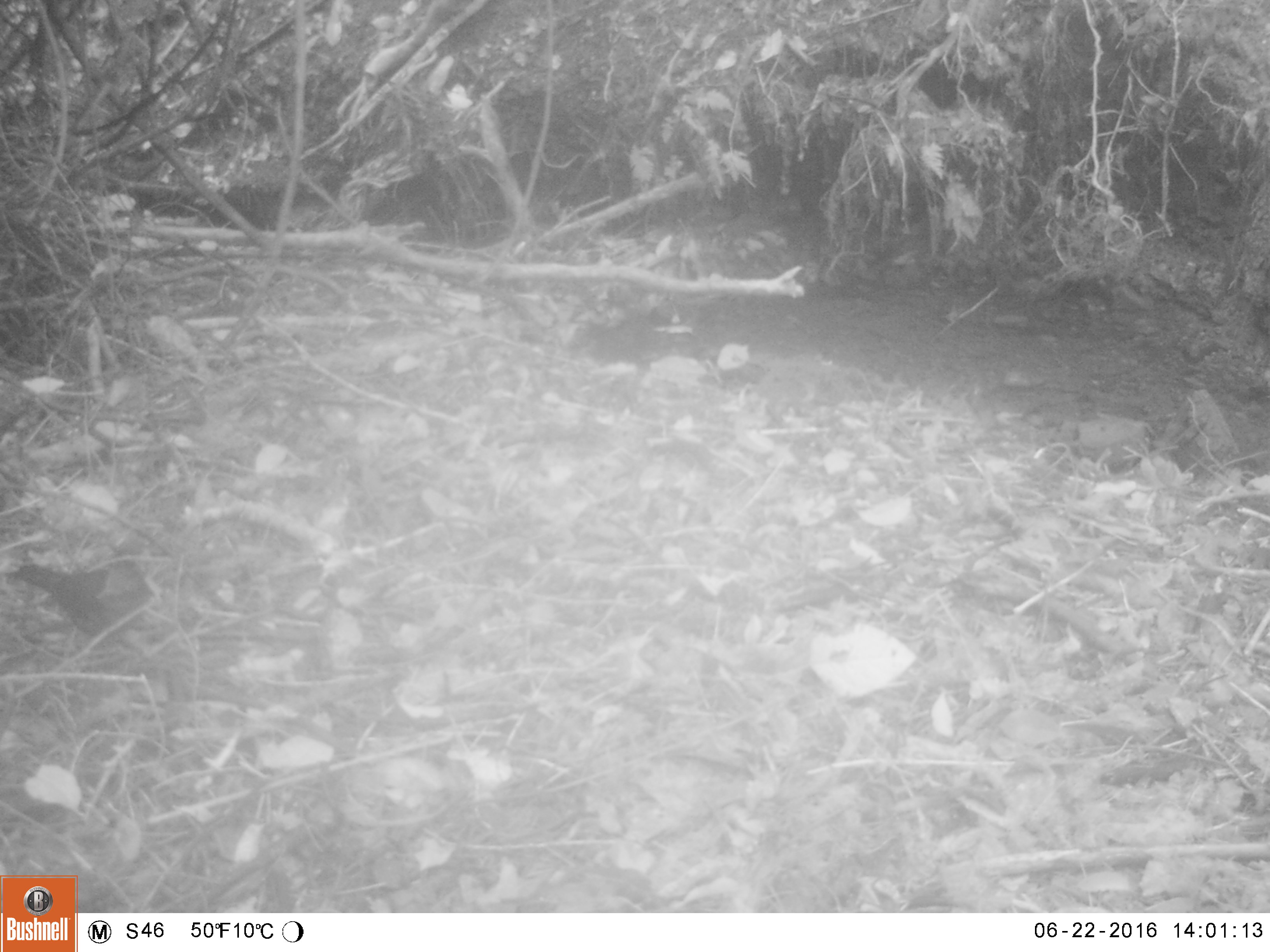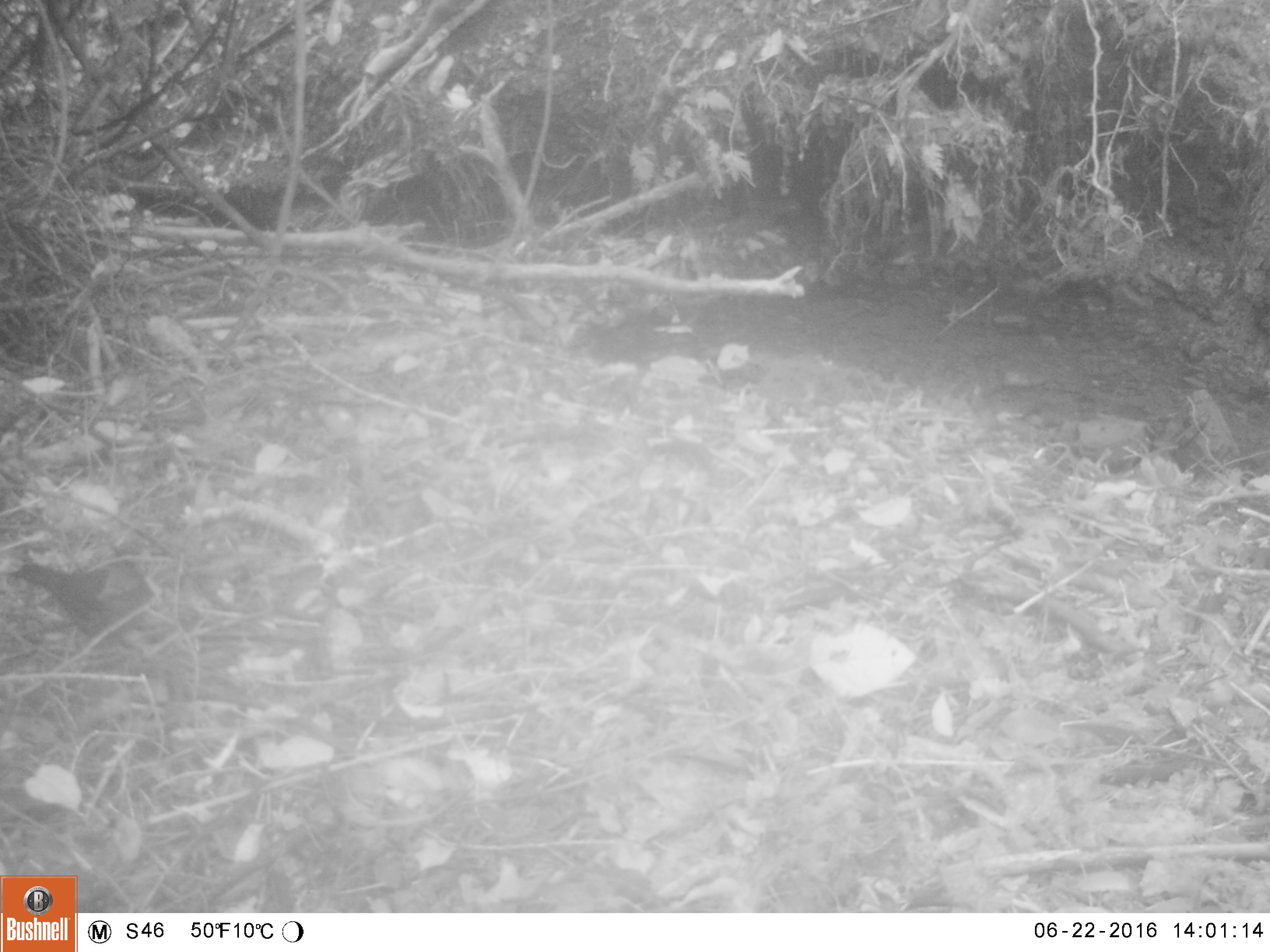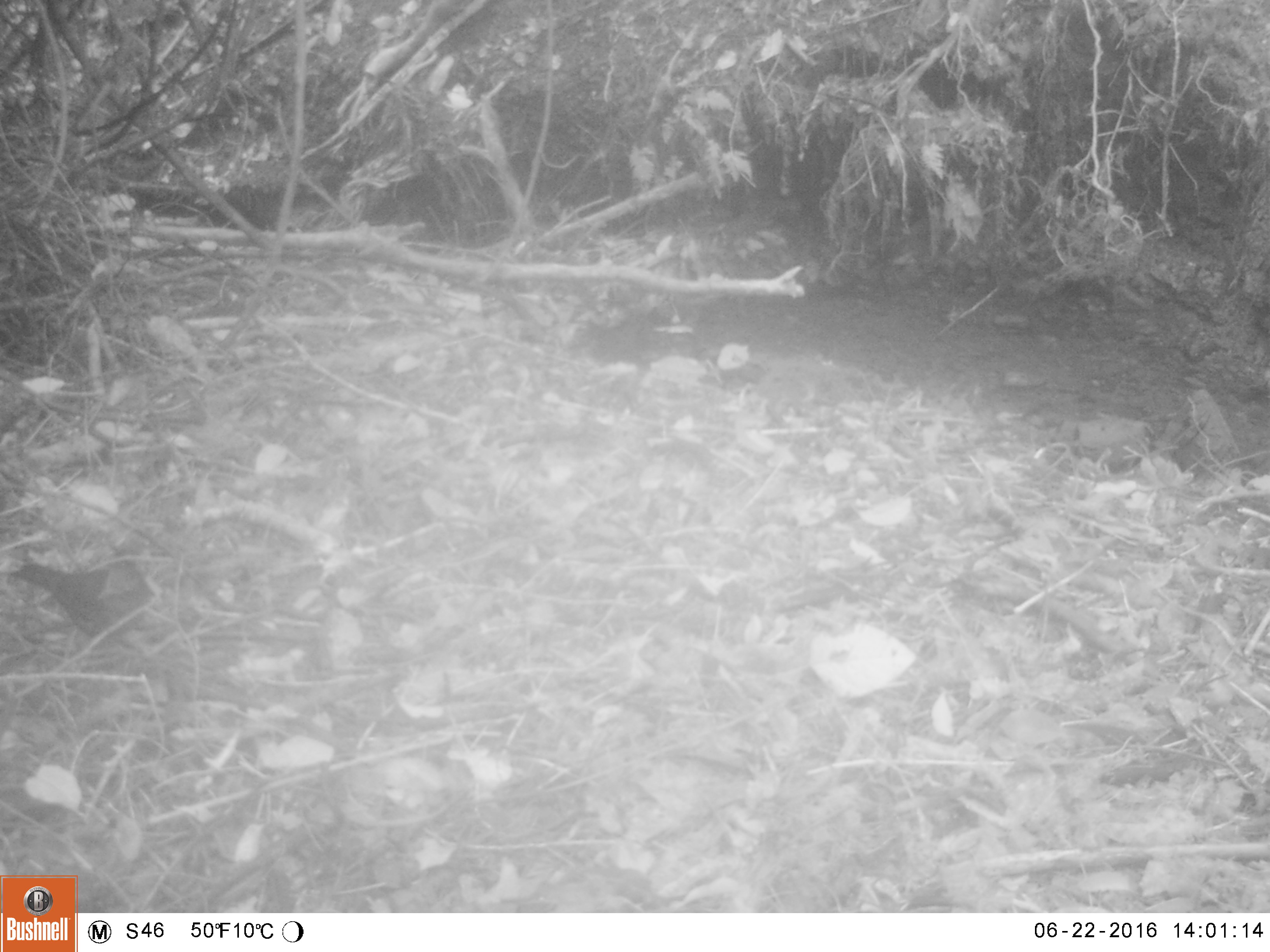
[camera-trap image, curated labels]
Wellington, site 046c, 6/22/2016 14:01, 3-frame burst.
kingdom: Animalia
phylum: Chordata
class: Aves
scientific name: Aves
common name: bird